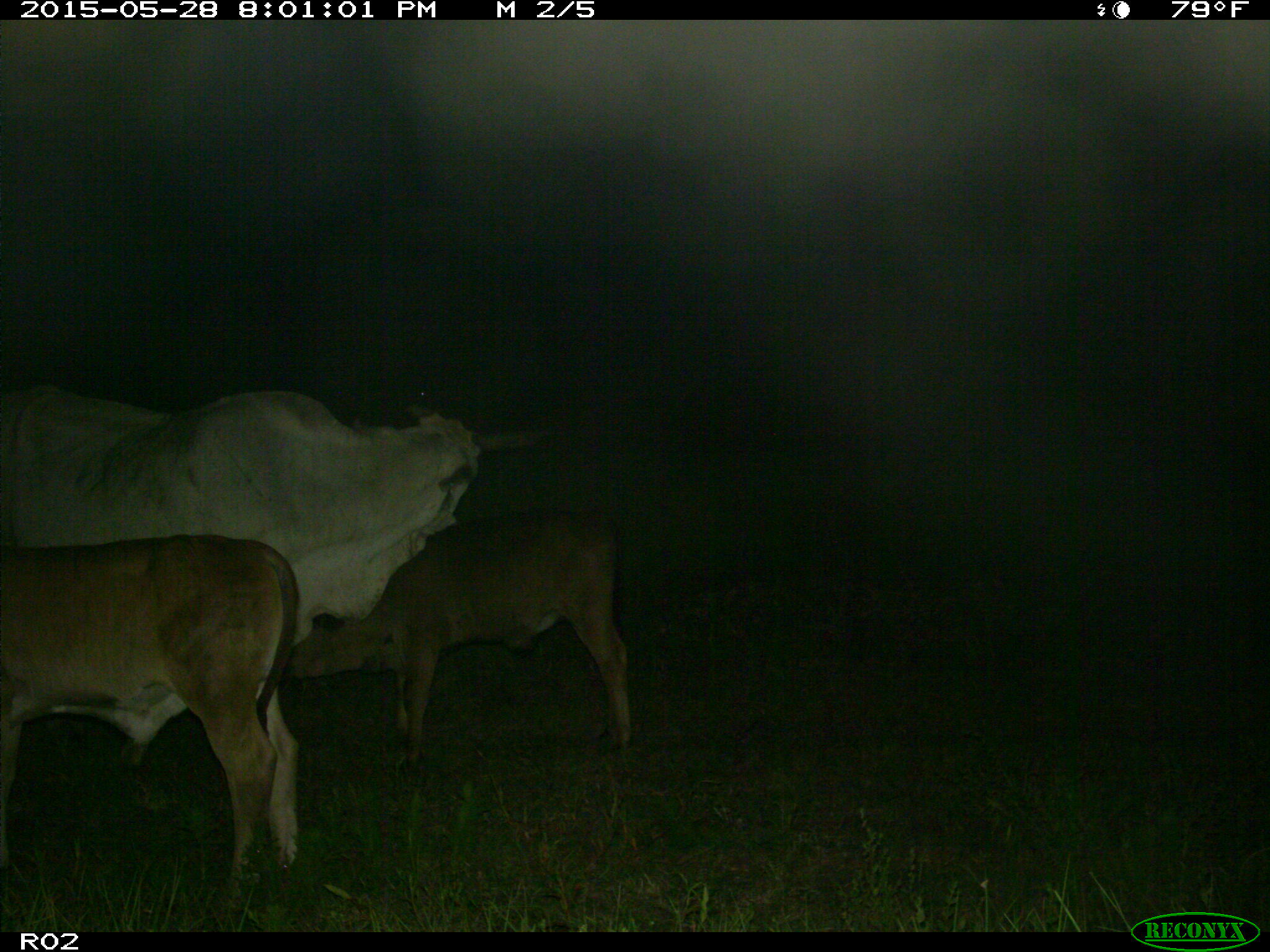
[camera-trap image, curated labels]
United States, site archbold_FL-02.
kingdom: Animalia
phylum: Chordata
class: Mammalia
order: Artiodactyla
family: Bovidae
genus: Bos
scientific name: Bos taurus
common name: domestic cow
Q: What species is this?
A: Bos taurus (domestic cow).